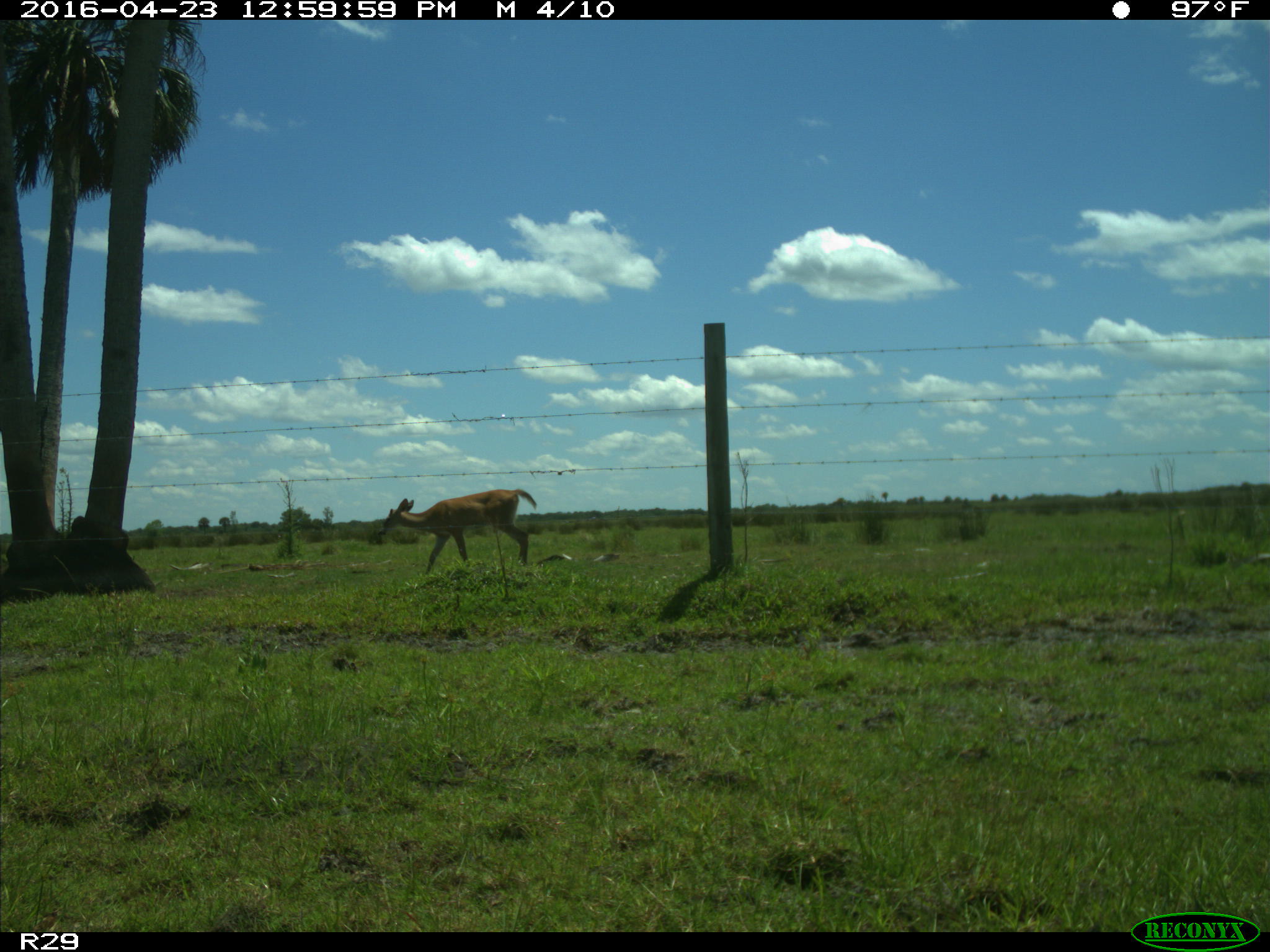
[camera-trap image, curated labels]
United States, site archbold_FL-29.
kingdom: Animalia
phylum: Chordata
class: Mammalia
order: Artiodactyla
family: Cervidae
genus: Odocoileus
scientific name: Odocoileus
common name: deer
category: unidentified deer